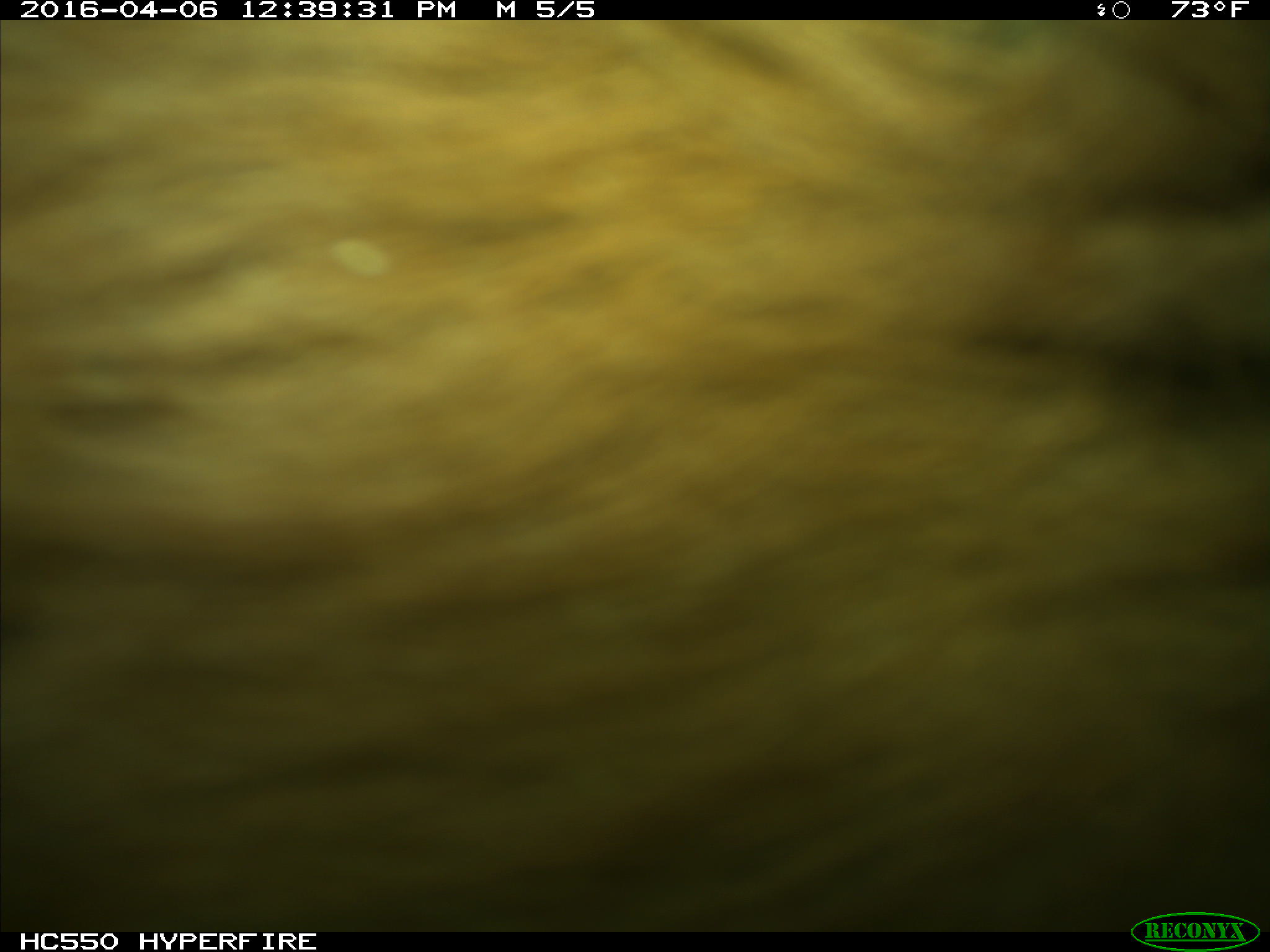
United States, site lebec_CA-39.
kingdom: Animalia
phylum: Chordata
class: Mammalia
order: Artiodactyla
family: Bovidae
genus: Bos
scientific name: Bos taurus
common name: domestic cow